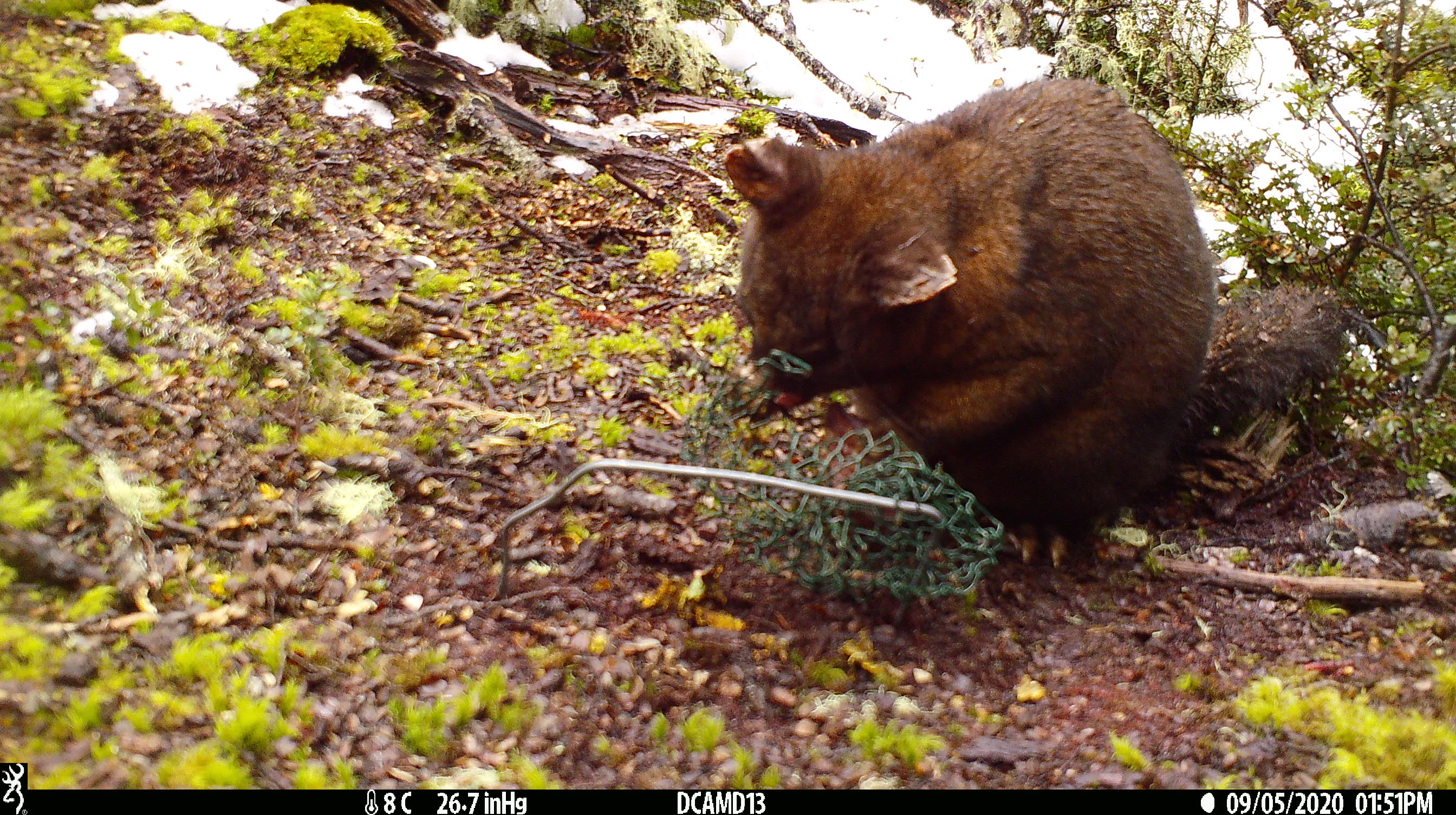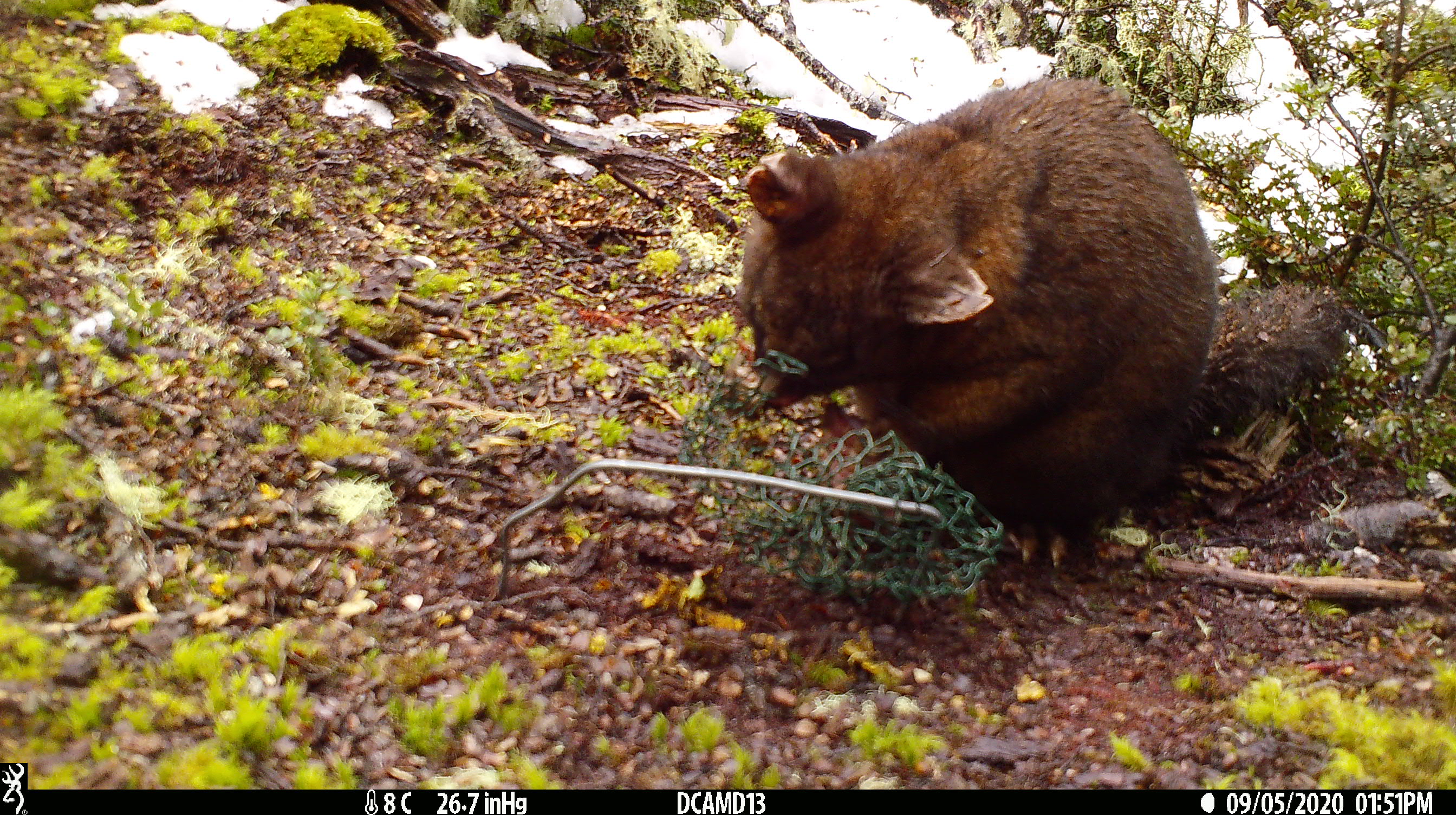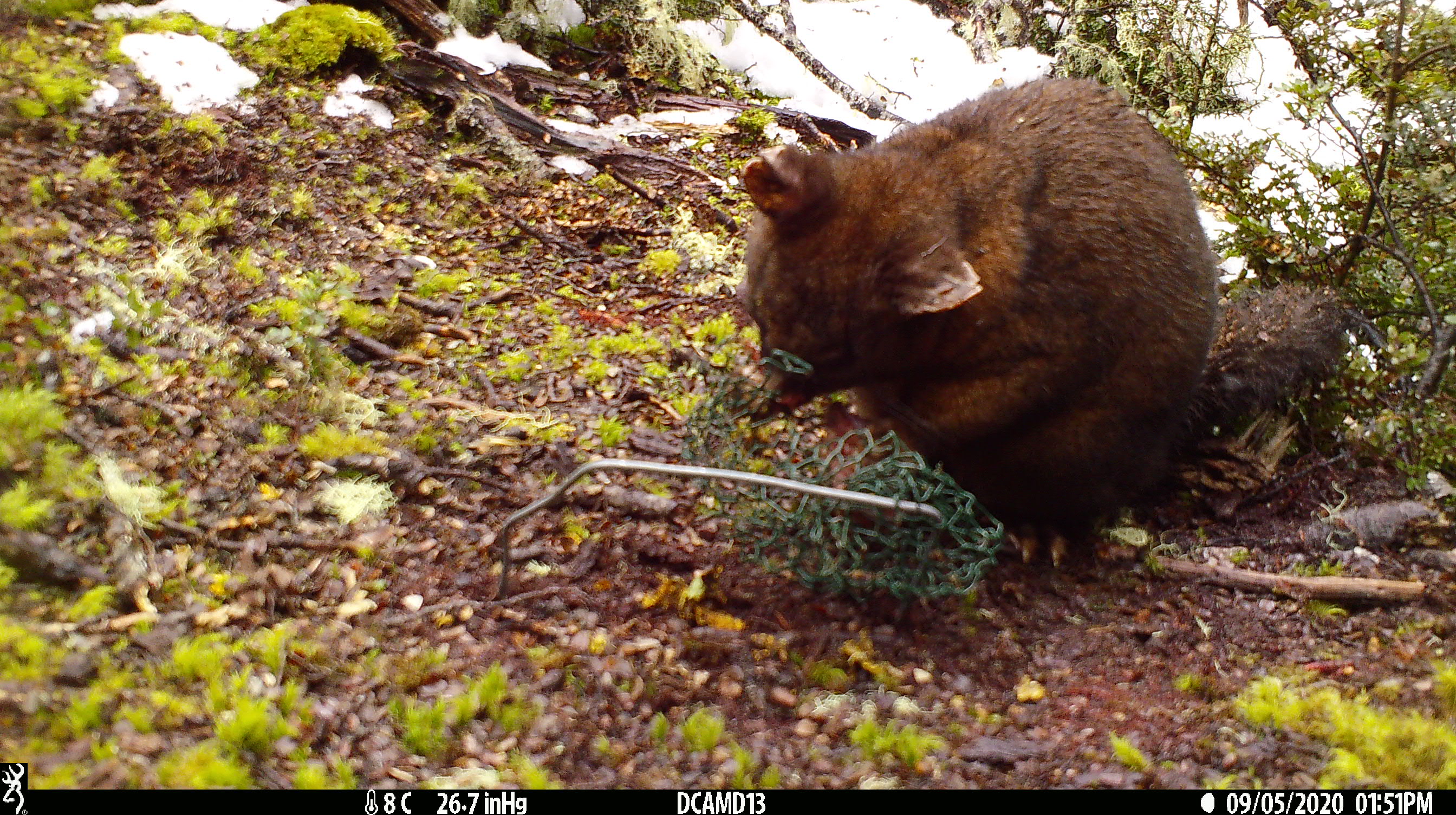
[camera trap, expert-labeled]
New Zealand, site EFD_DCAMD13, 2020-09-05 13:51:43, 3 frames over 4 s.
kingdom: Animalia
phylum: Chordata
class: Mammalia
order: Diprotodontia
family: Phalangeridae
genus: Trichosurus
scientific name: Trichosurus vulpecula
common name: common brushtail possum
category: possum